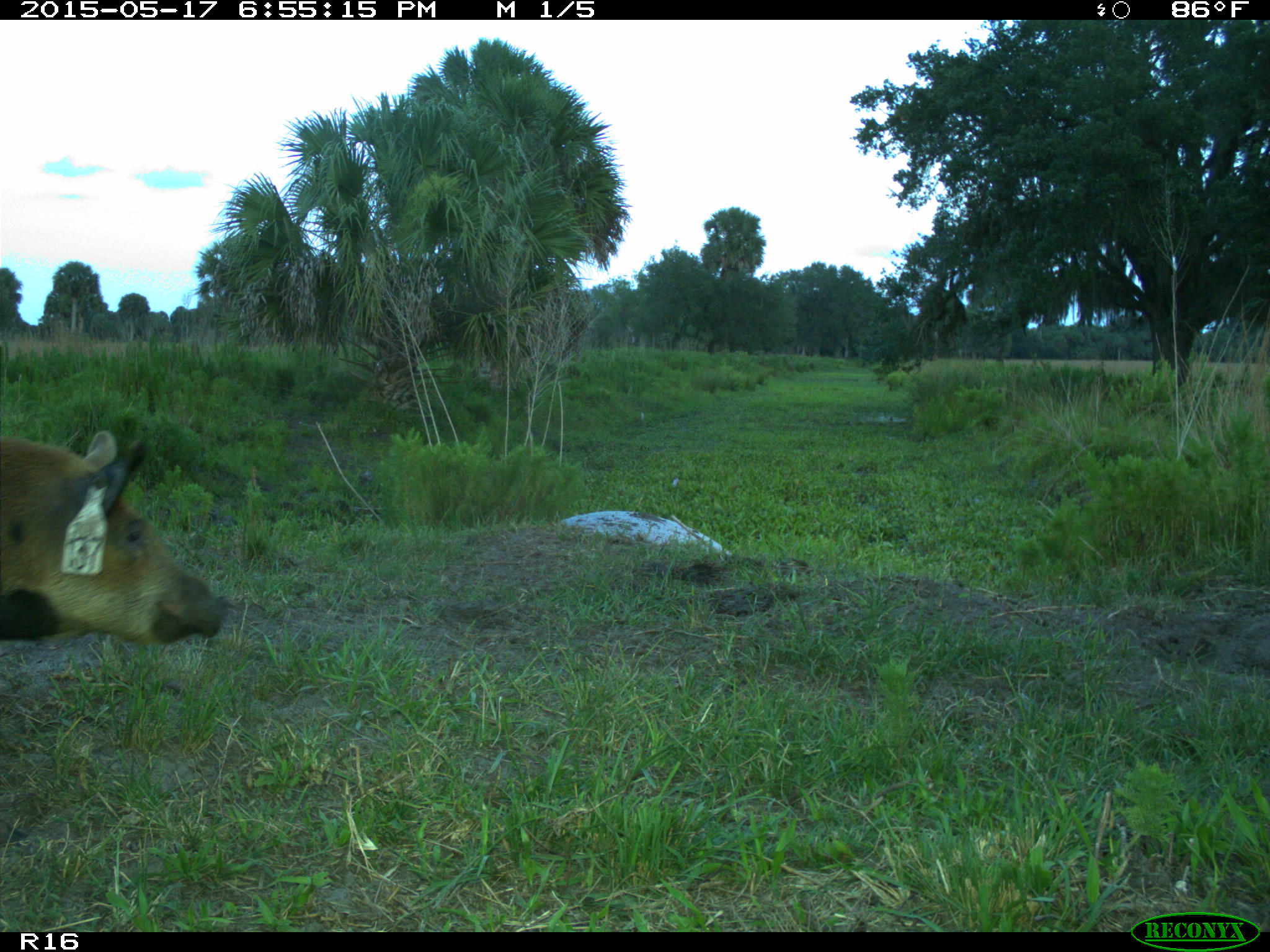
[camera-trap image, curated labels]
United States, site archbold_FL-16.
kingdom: Animalia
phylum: Chordata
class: Mammalia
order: Artiodactyla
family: Suidae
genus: Sus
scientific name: Sus scrofa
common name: wild boar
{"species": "Sus scrofa (wild boar)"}